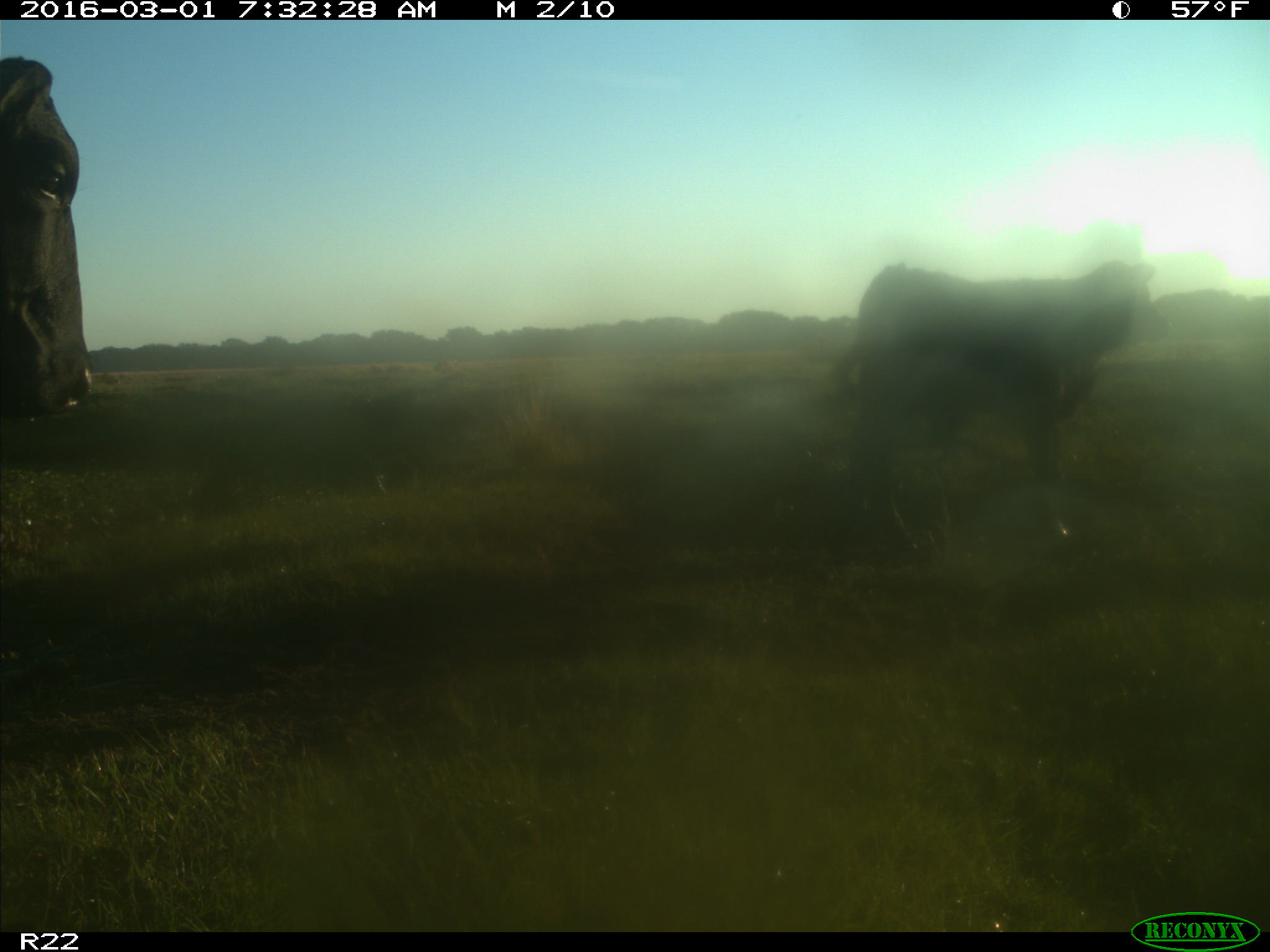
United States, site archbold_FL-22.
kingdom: Animalia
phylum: Chordata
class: Mammalia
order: Artiodactyla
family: Bovidae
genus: Bos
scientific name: Bos taurus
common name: domestic cow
Bos taurus (domestic cow).